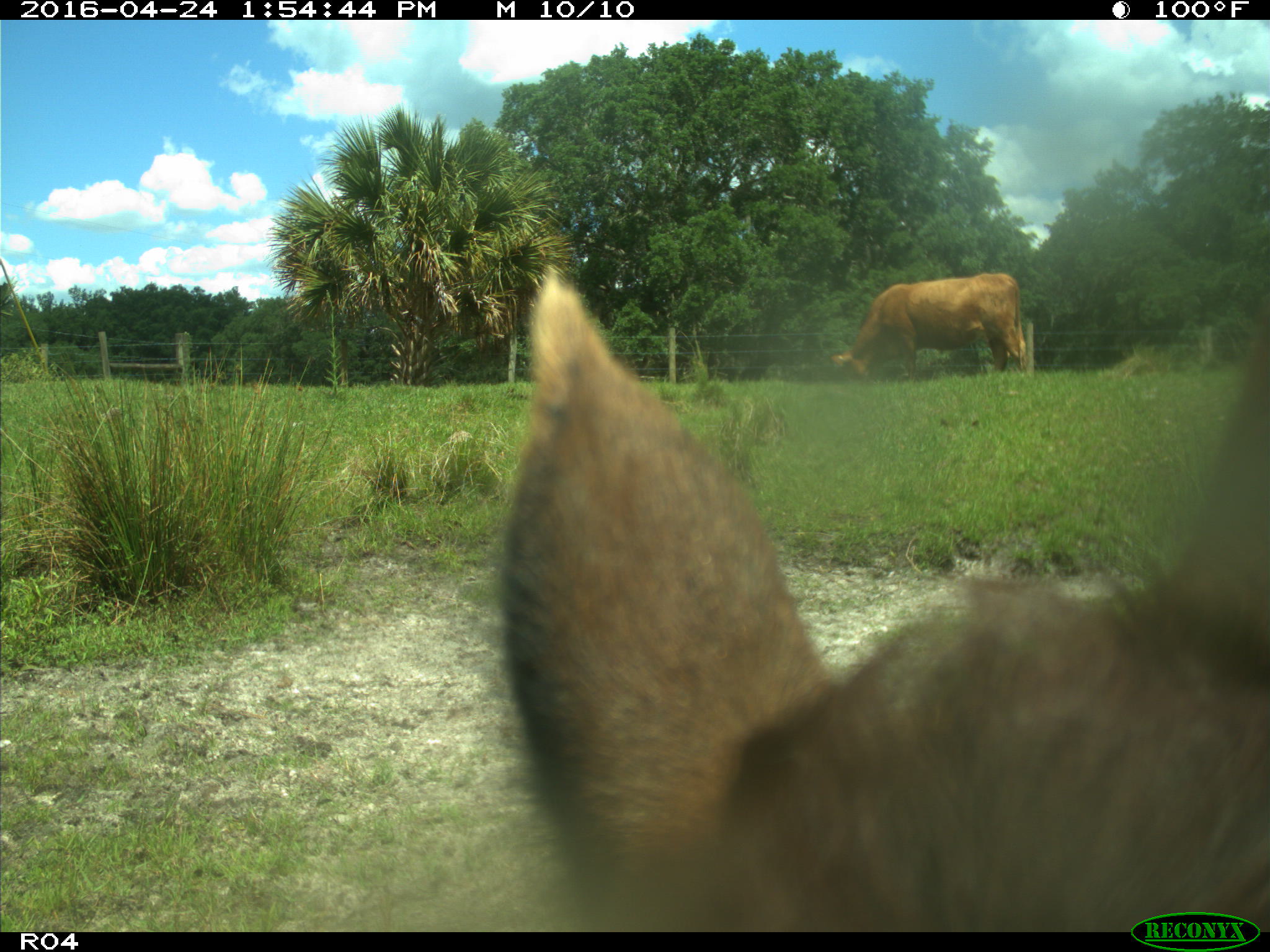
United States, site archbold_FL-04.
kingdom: Animalia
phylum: Chordata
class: Mammalia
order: Artiodactyla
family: Bovidae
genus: Bos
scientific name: Bos taurus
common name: domestic cow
Bos taurus (domestic cow).